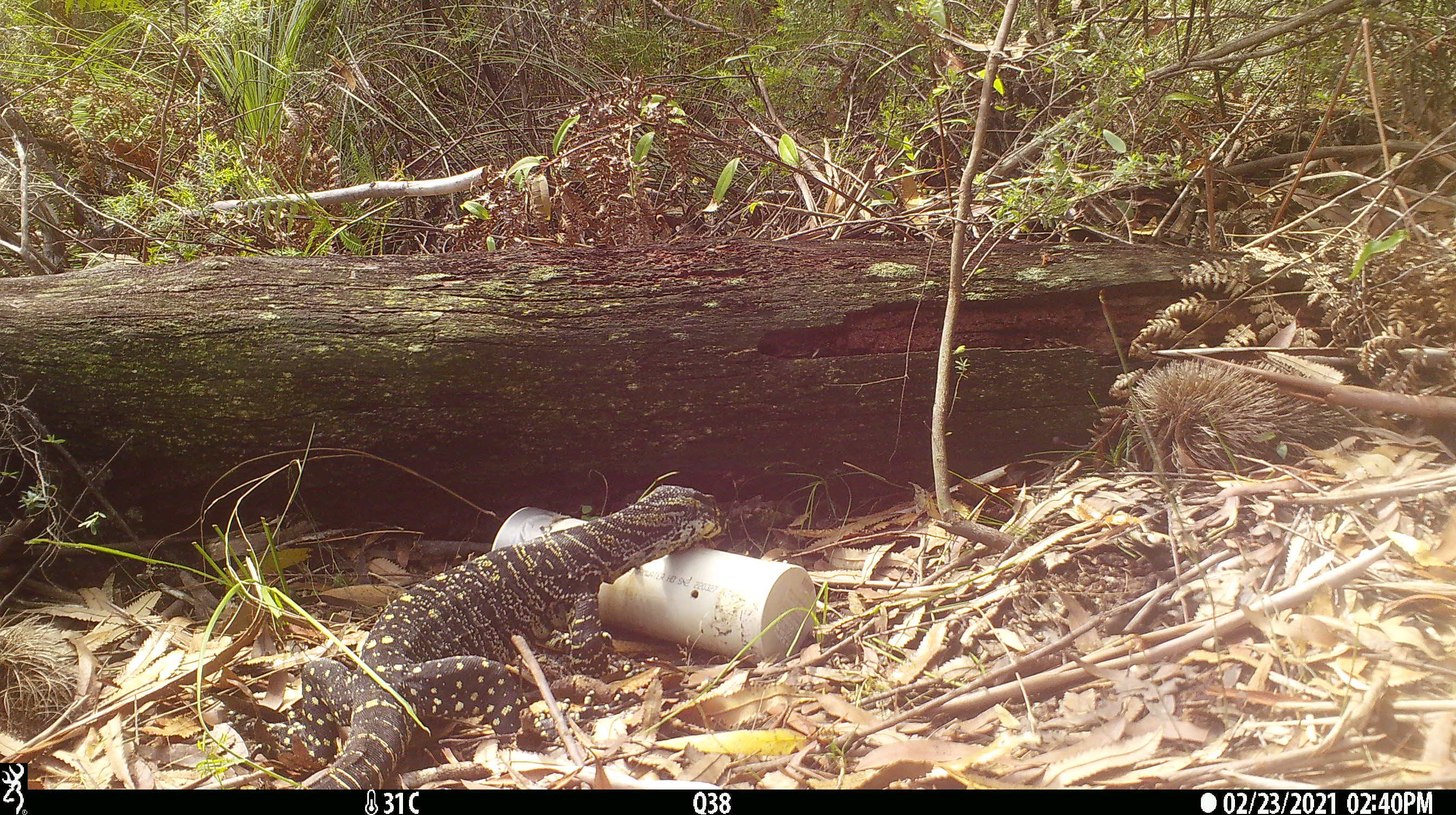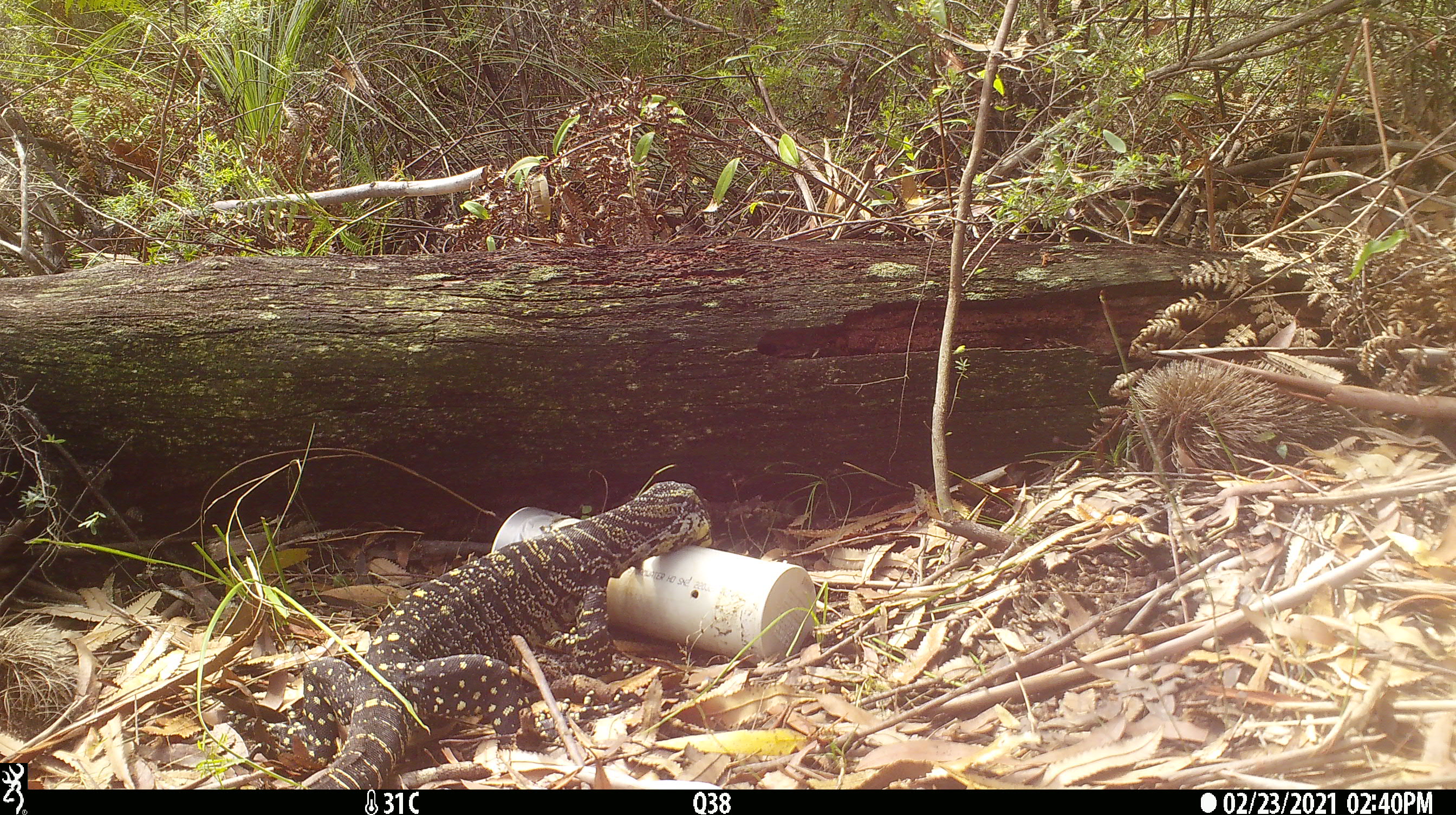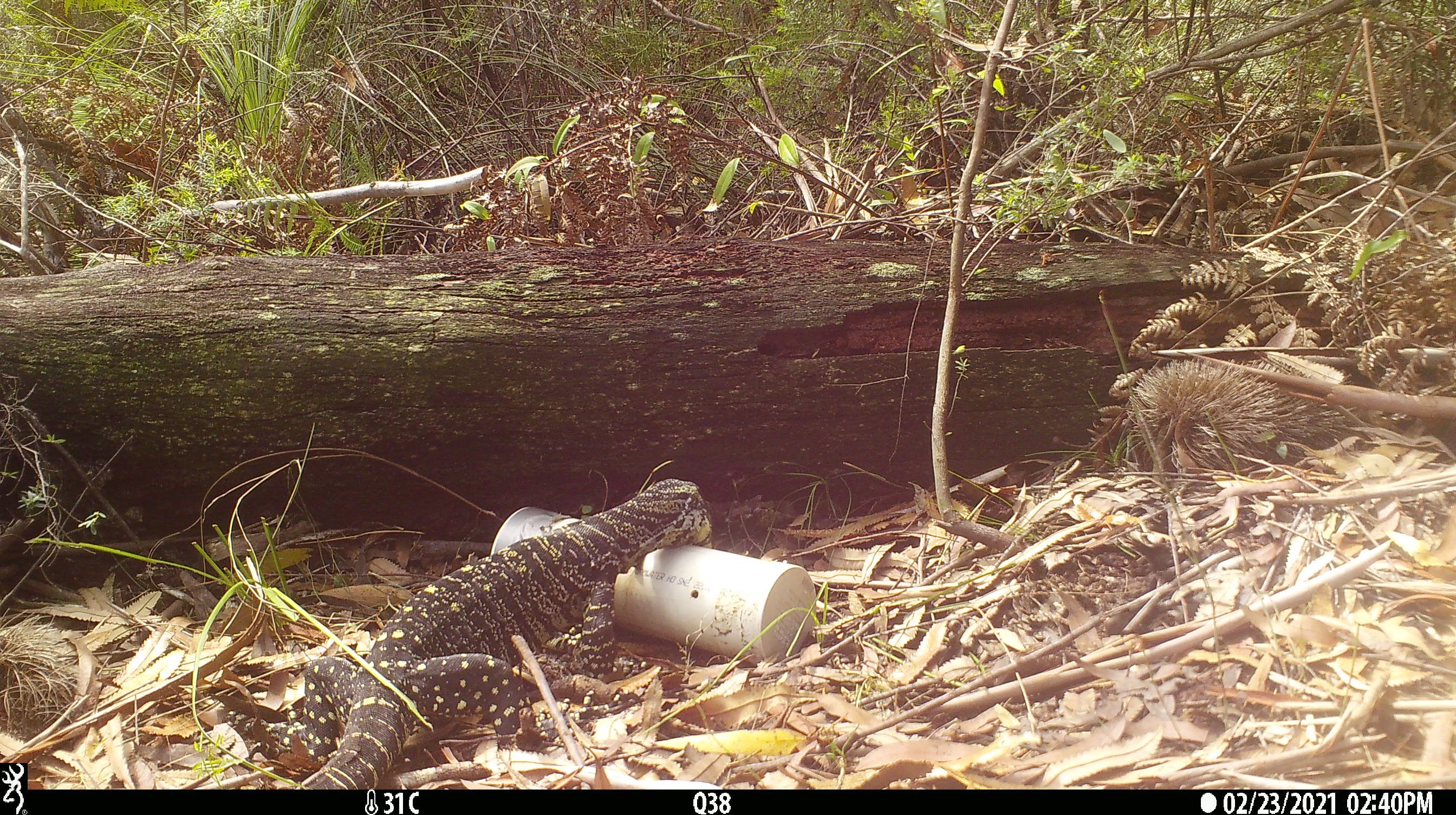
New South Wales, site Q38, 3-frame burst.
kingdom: Animalia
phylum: Chordata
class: Reptilia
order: Squamata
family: Varanidae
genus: Varanus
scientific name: Varanus varius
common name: lace monitor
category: goanna